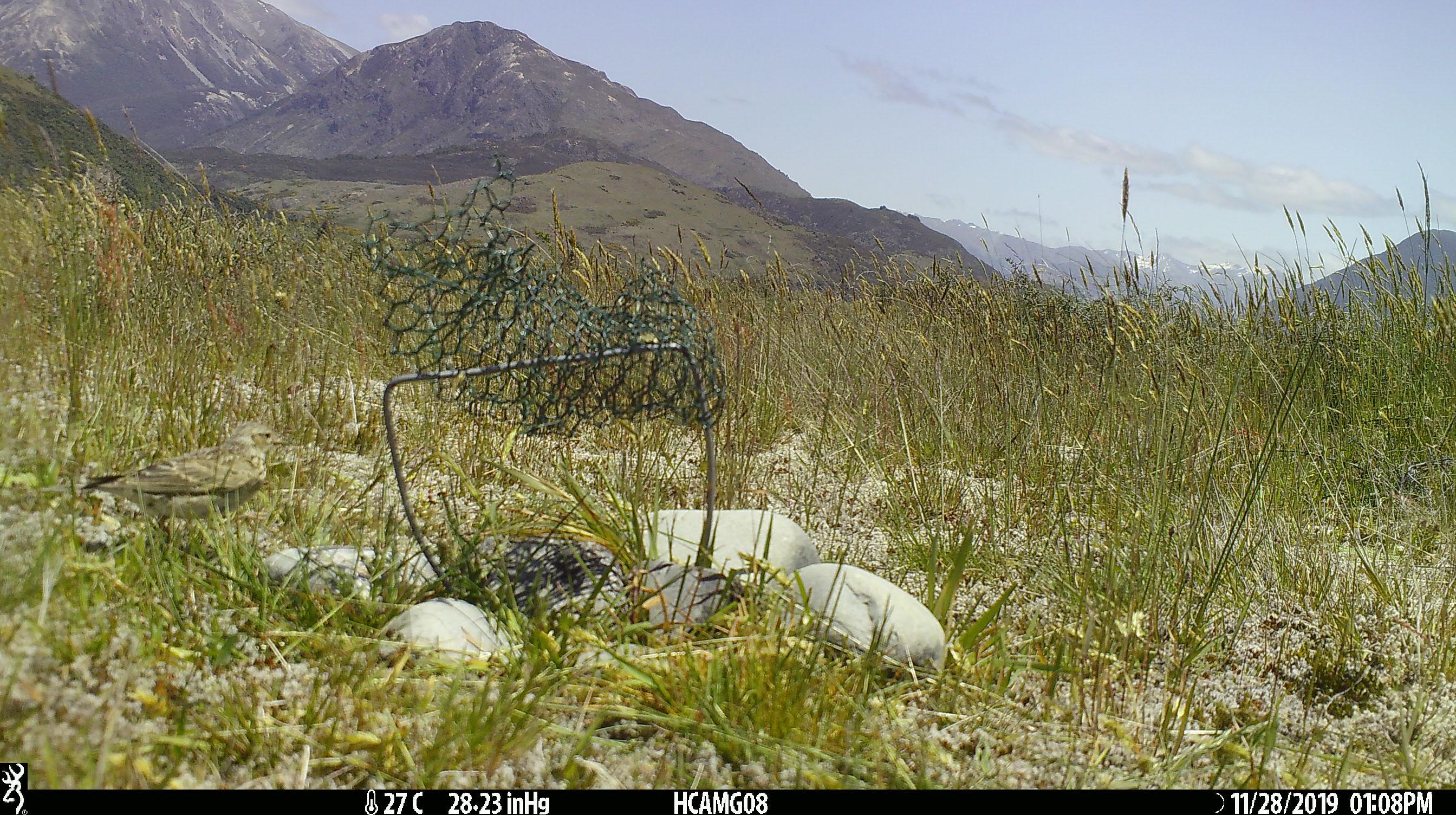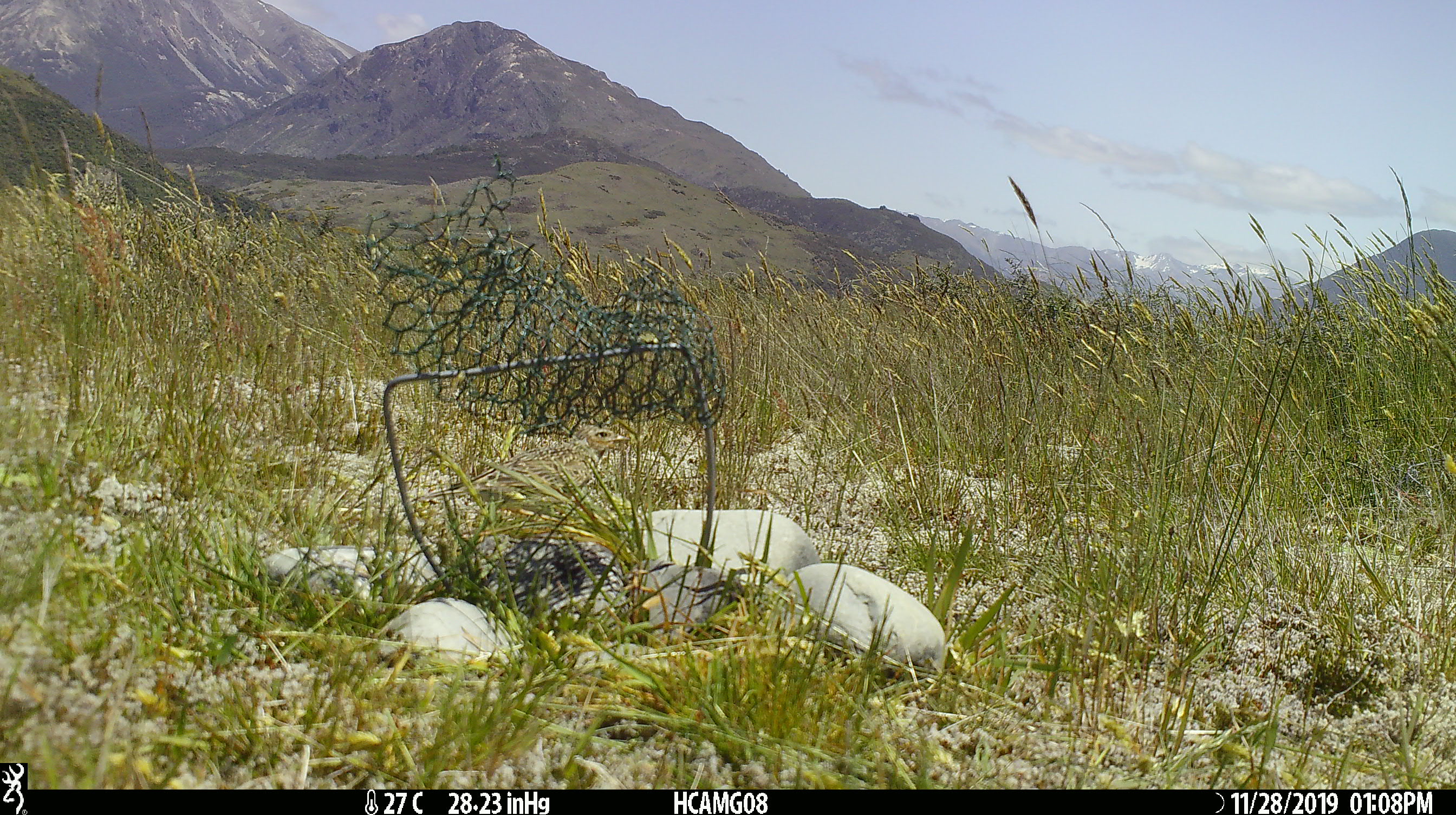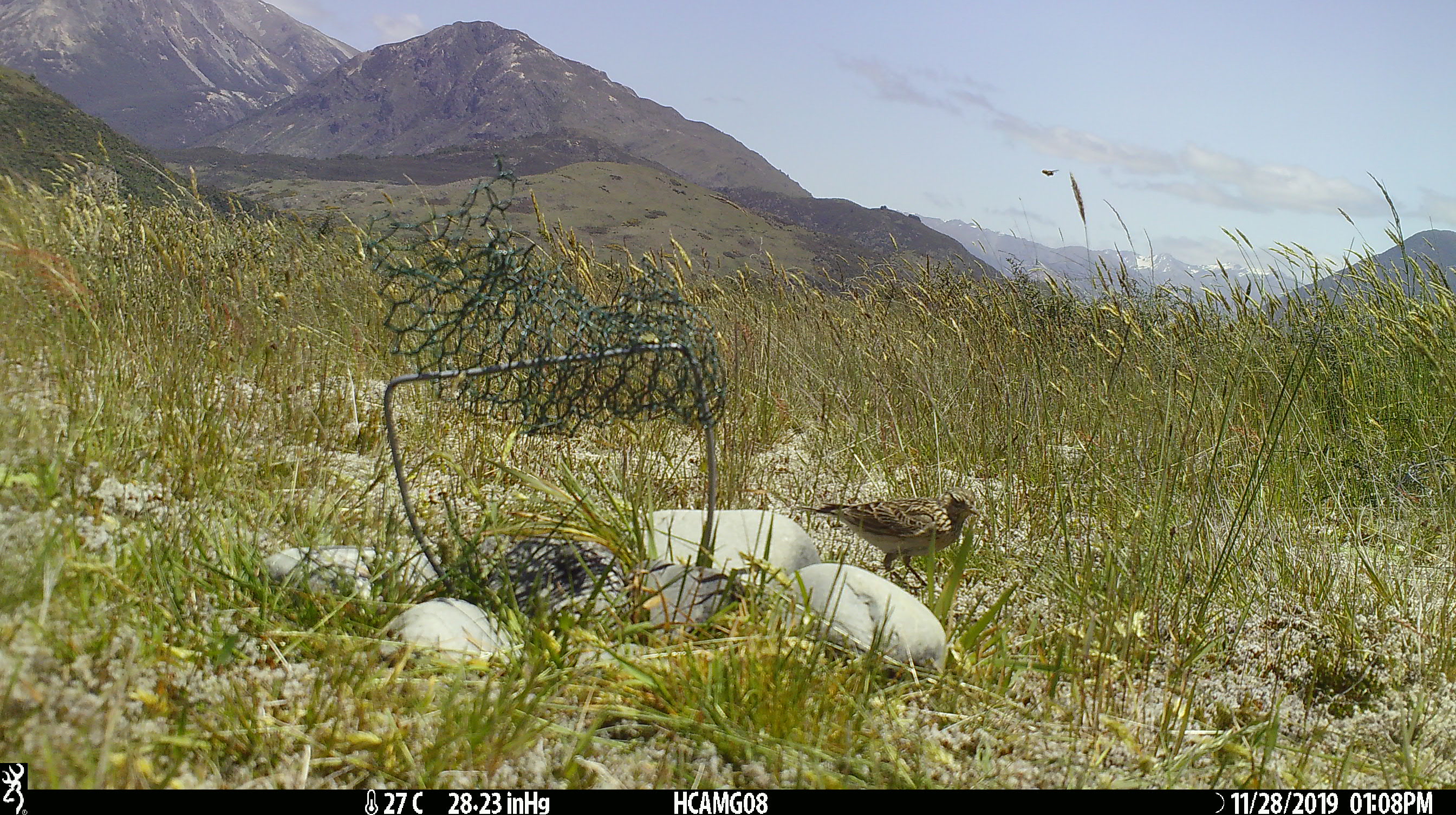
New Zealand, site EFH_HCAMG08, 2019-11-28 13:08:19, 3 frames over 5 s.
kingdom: Animalia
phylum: Chordata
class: Aves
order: Passeriformes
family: Motacillidae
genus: Anthus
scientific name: Anthus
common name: pipit